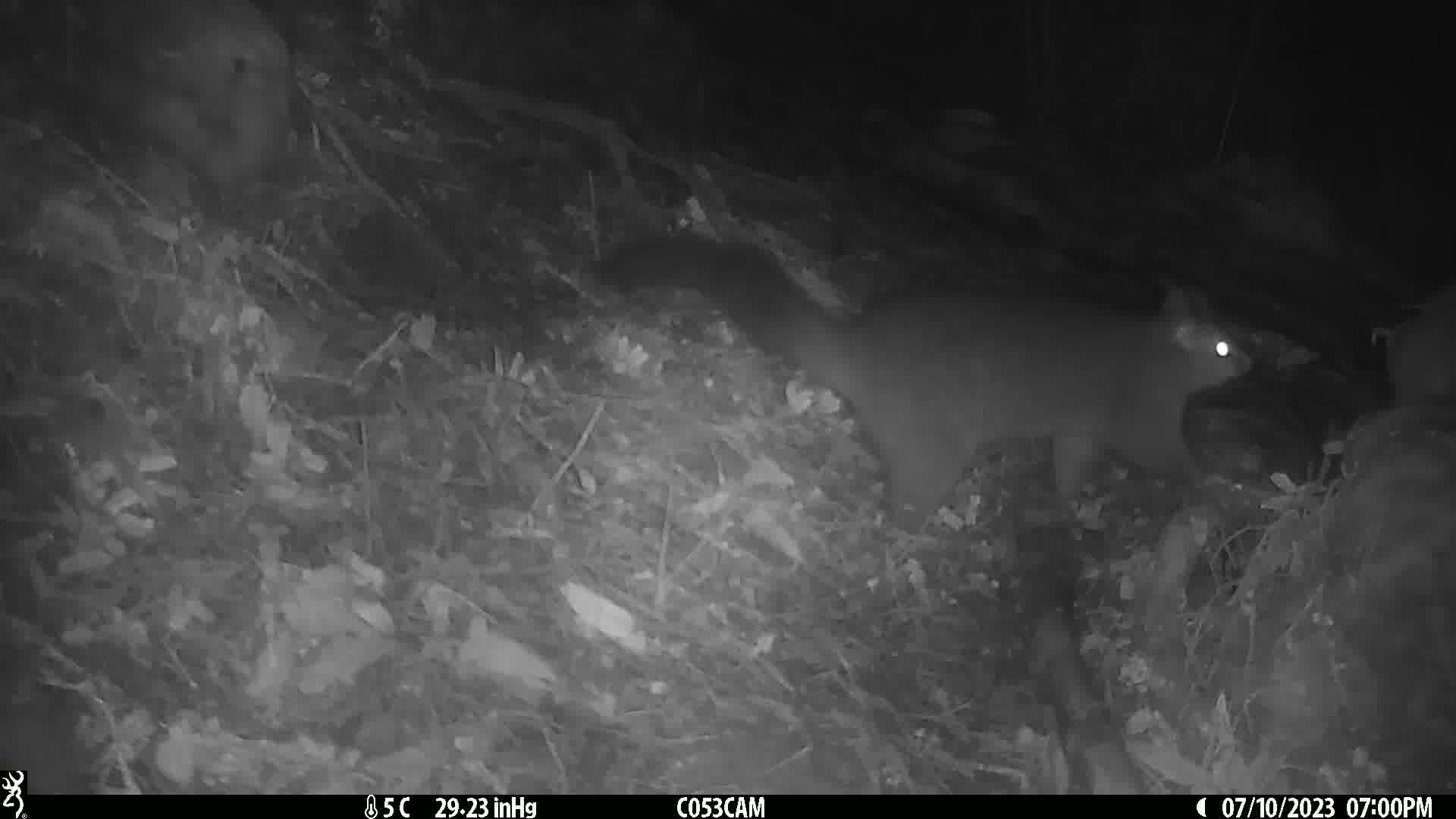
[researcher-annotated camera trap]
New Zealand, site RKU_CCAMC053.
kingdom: Animalia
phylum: Chordata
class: Mammalia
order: Diprotodontia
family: Phalangeridae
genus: Trichosurus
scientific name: Trichosurus vulpecula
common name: common brushtail possum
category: possum